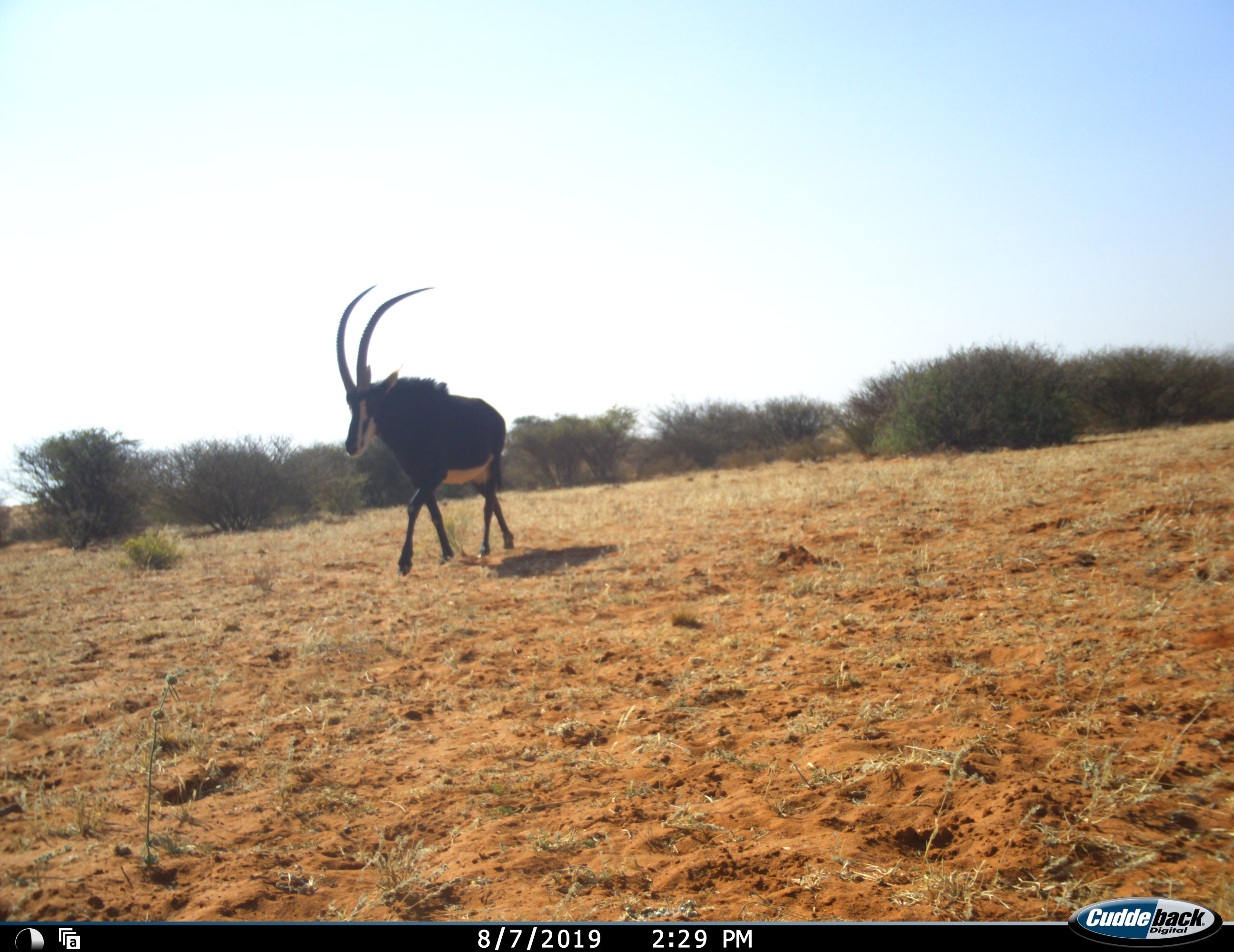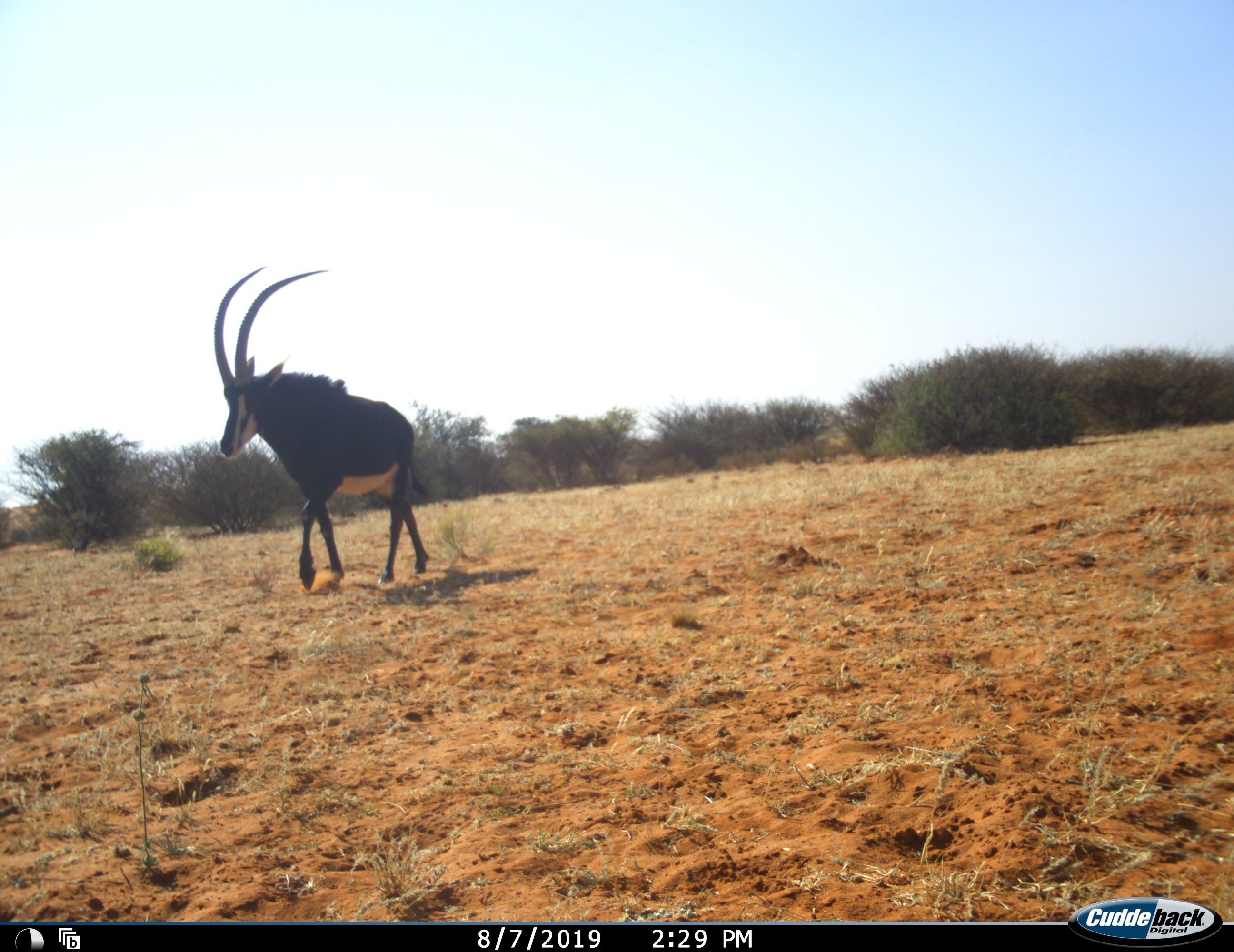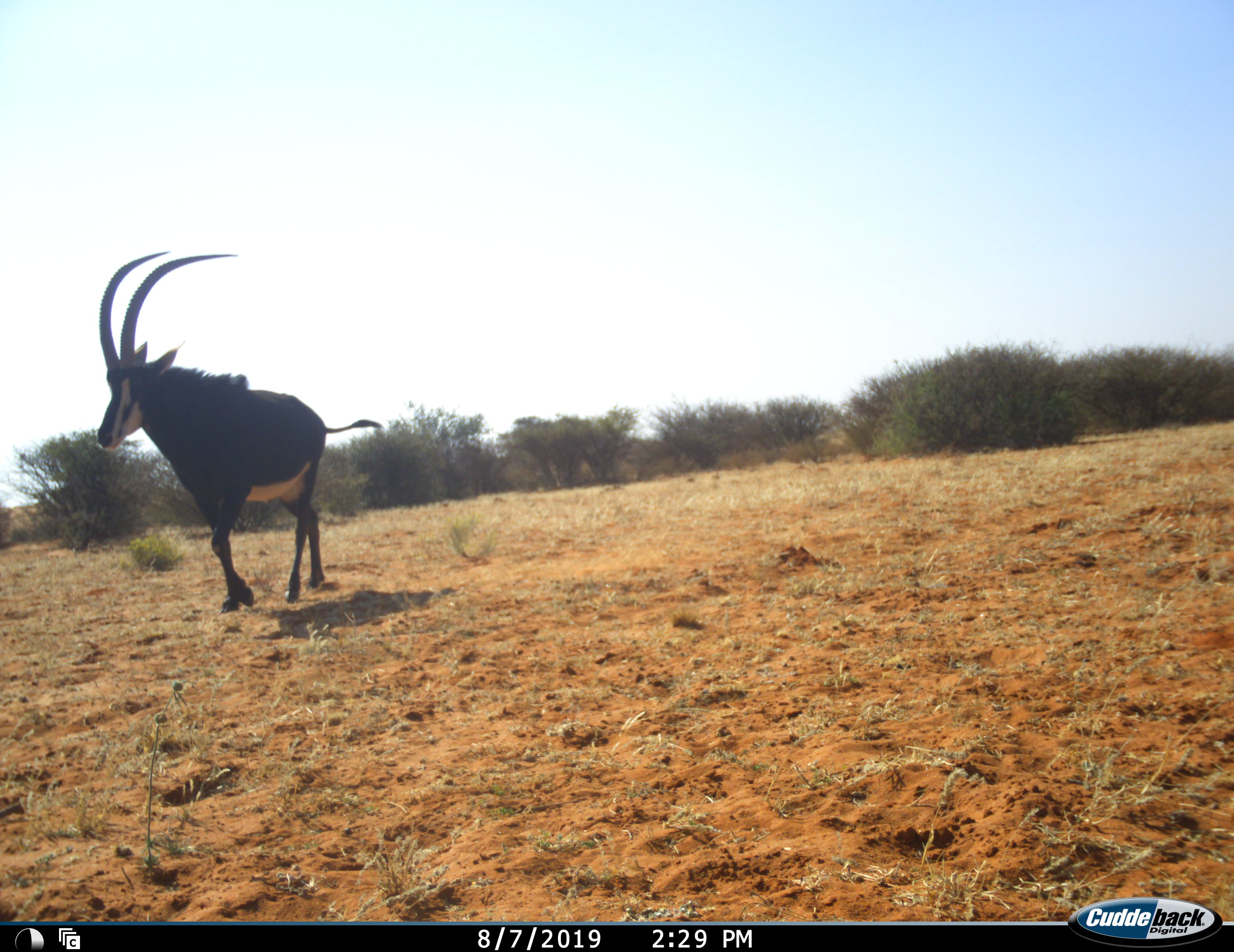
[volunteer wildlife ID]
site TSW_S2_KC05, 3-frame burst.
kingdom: Animalia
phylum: Chordata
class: Mammalia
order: Artiodactyla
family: Bovidae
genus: Hippotragus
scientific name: Hippotragus niger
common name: sable antelope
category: sable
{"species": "sable (sable antelope) (Hippotragus niger)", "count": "1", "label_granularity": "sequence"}